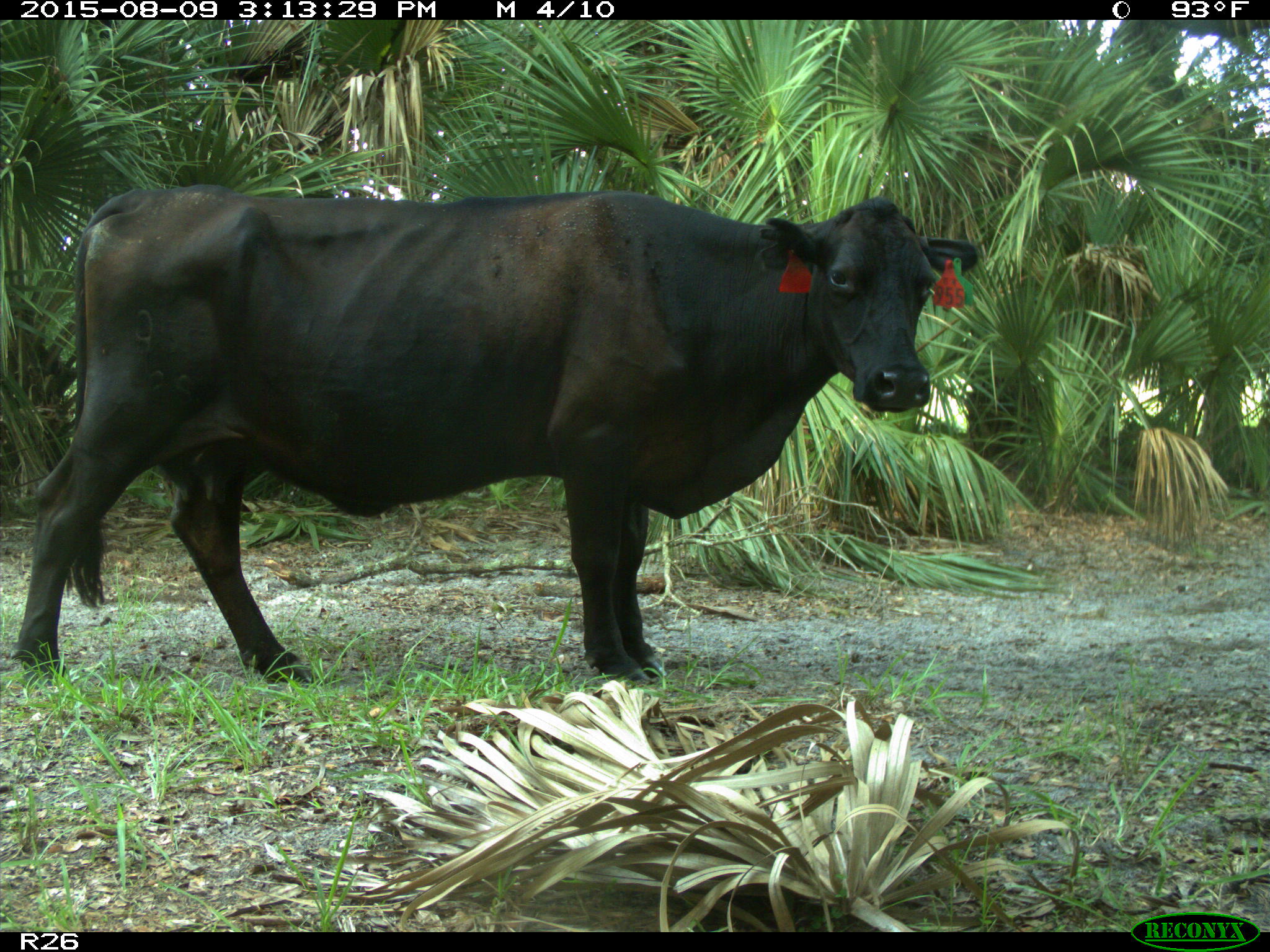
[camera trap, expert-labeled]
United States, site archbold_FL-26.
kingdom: Animalia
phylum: Chordata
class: Mammalia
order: Artiodactyla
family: Bovidae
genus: Bos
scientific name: Bos taurus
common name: domestic cow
Bos taurus (domestic cow).